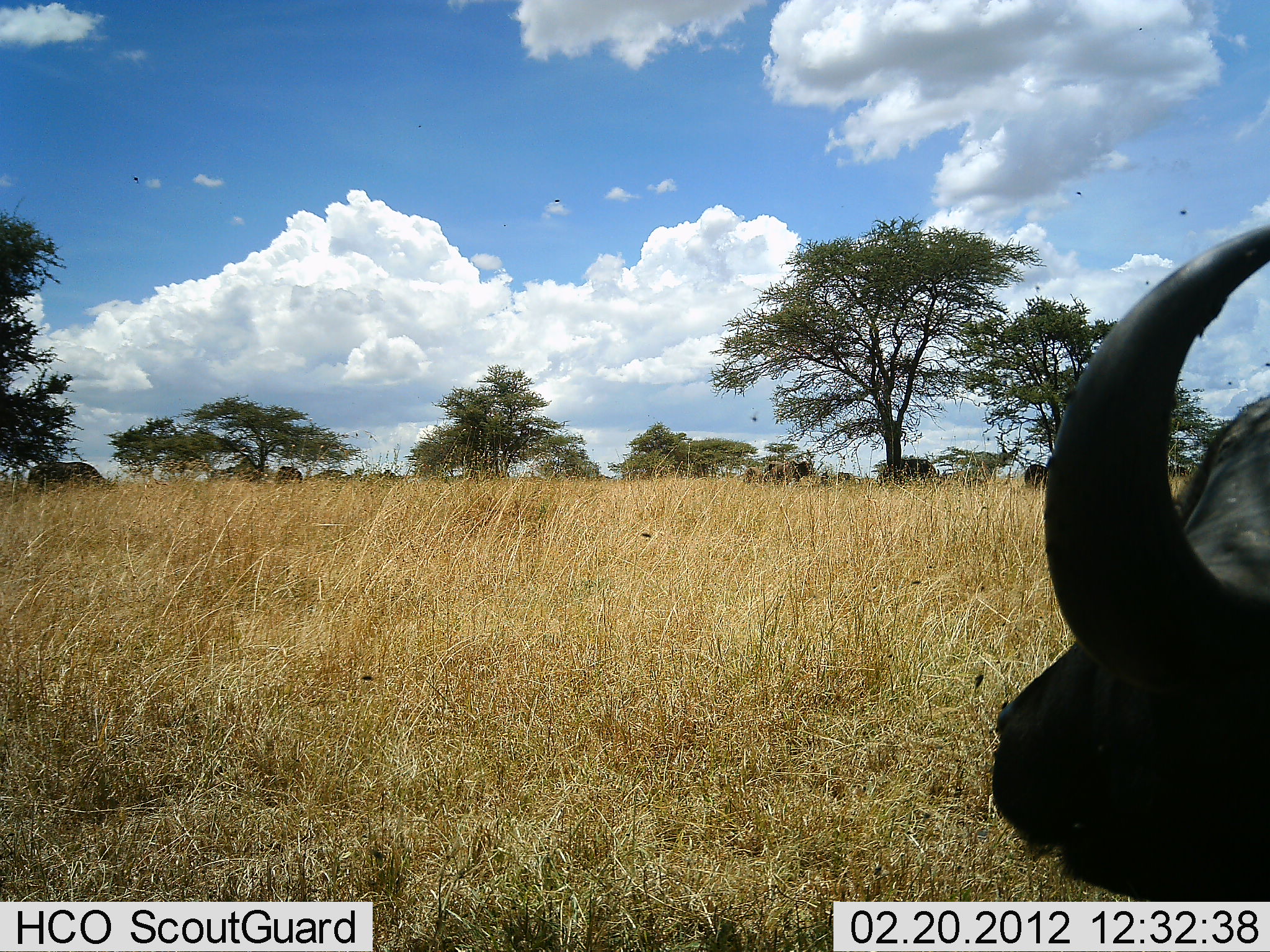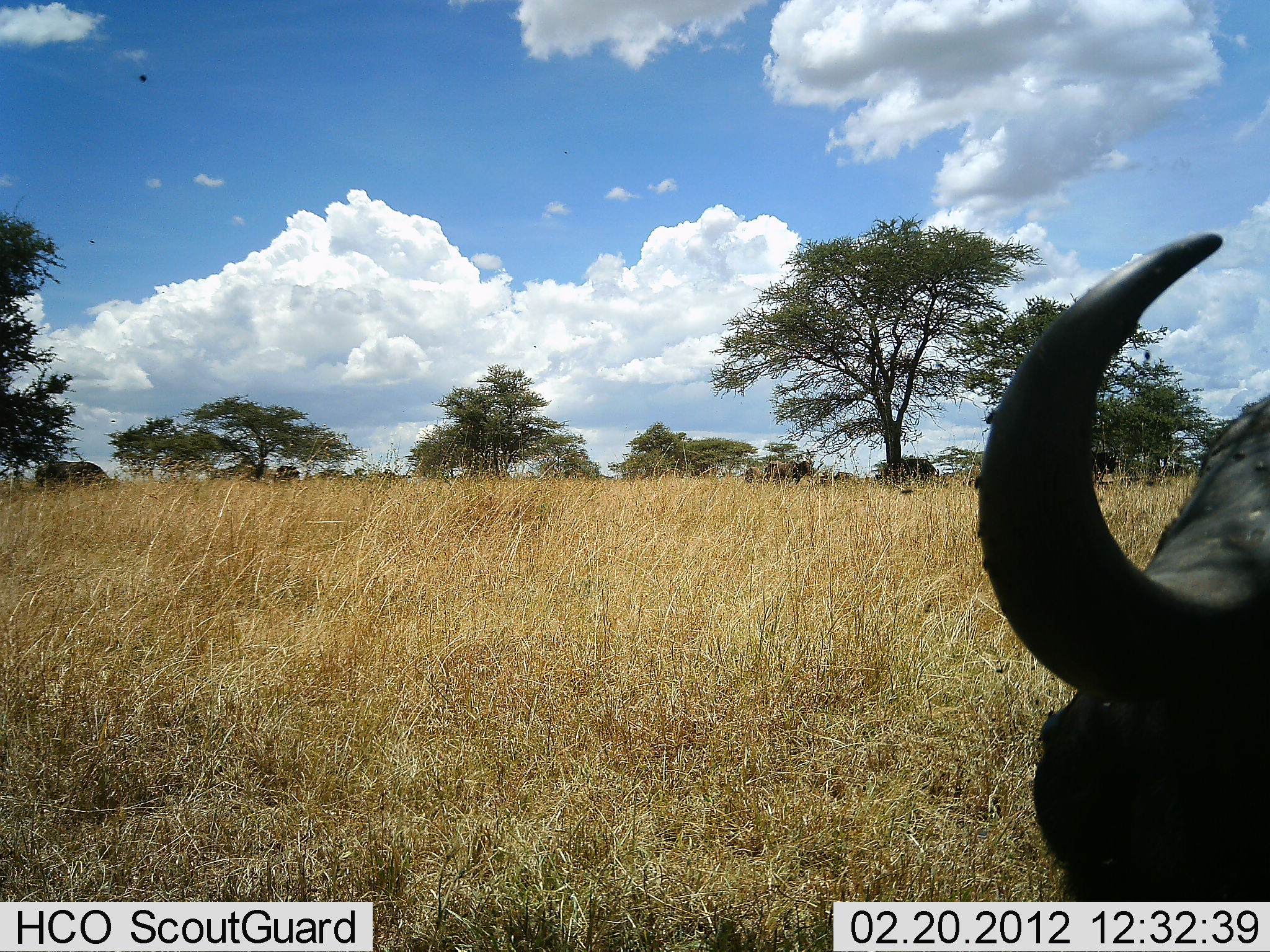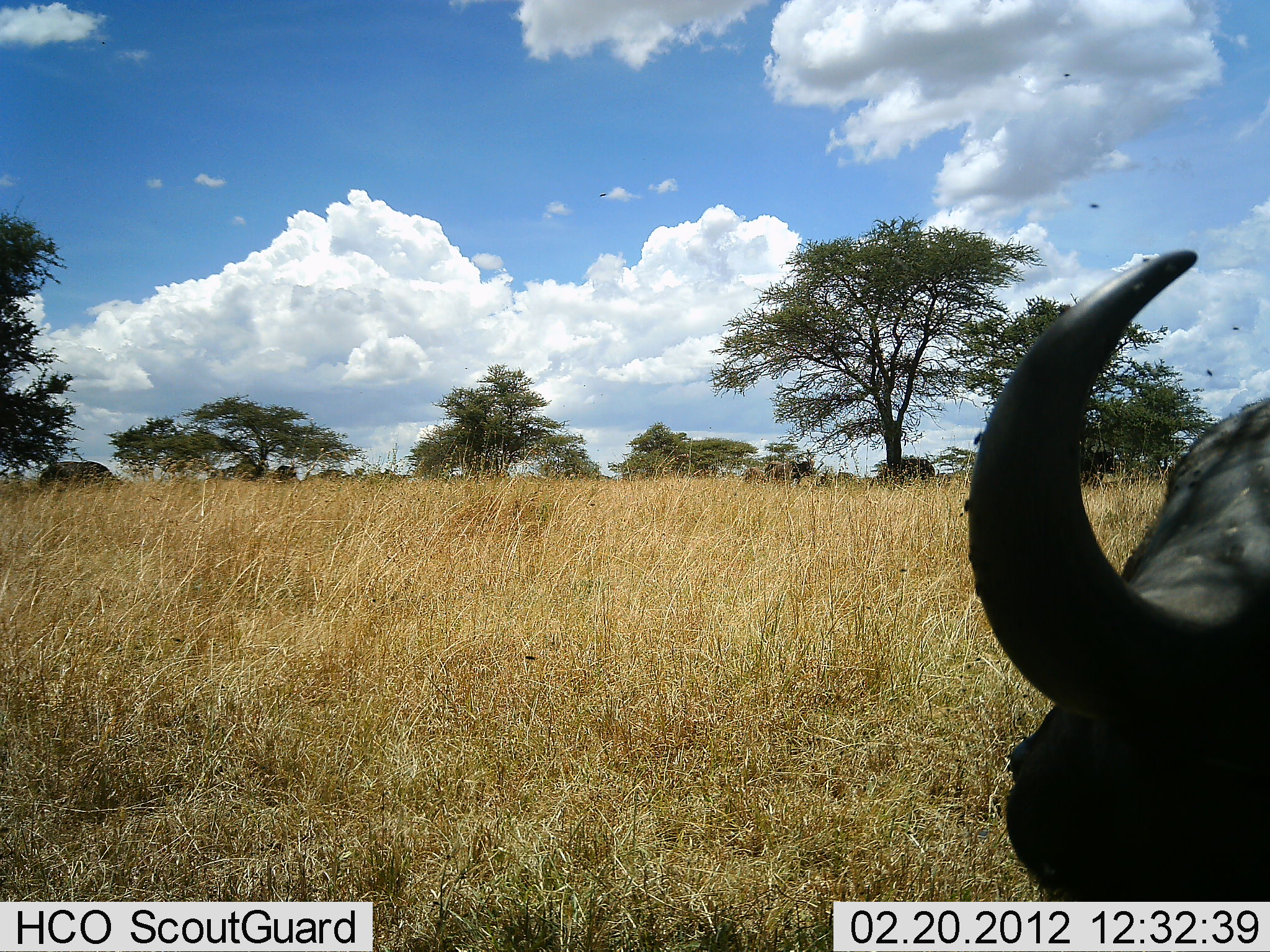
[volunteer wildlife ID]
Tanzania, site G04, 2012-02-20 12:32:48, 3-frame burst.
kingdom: Animalia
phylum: Chordata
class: Mammalia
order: Artiodactyla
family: Bovidae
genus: Syncerus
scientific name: Syncerus caffer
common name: cape buffalo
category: buffalo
Buffalo (cape buffalo) (Syncerus caffer), count 3. Behavior (volunteer vote fractions): standing 53%, resting 47%, moving 11%, interacting 0%. Young present (vote fraction): 0%. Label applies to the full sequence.